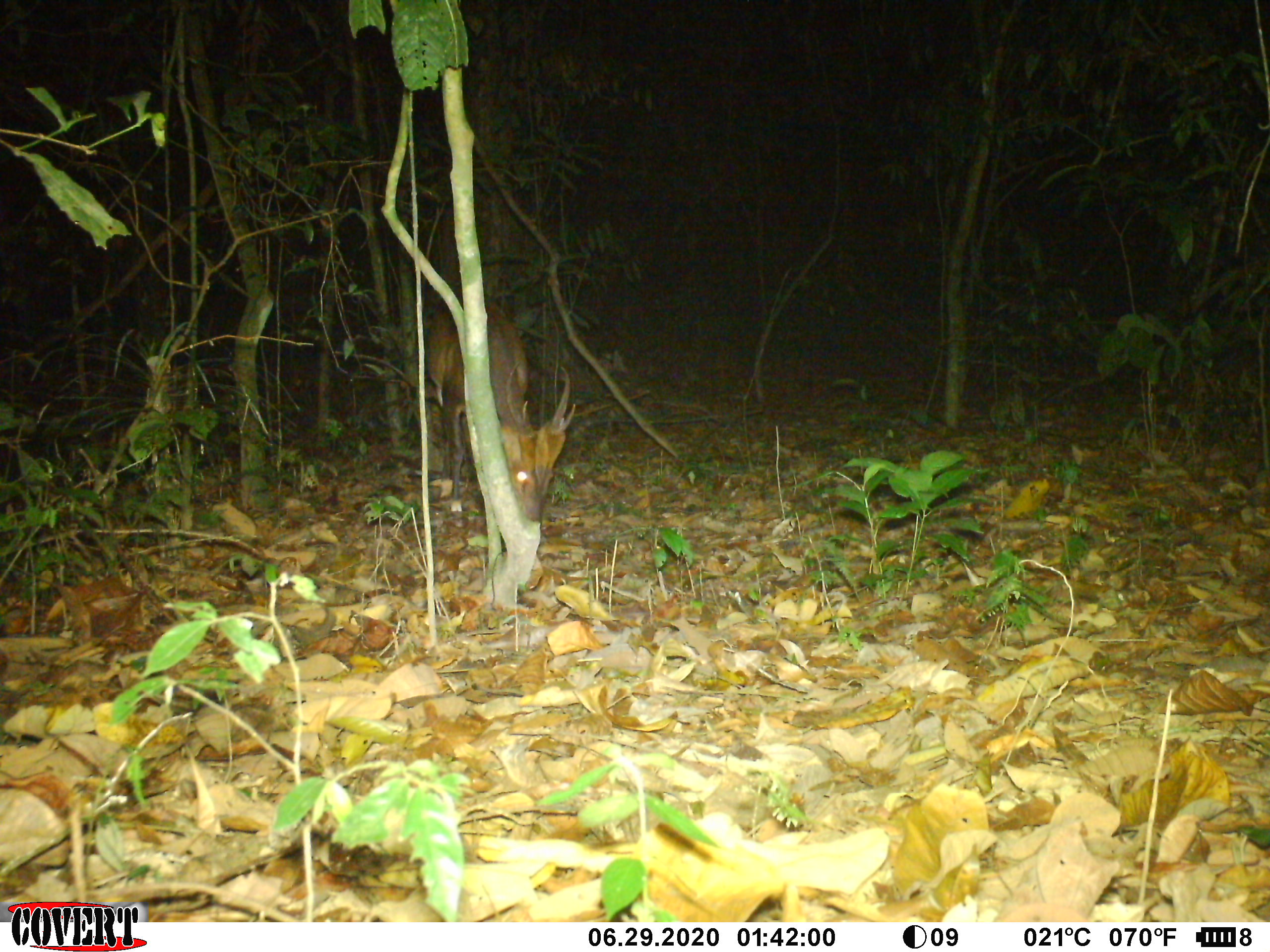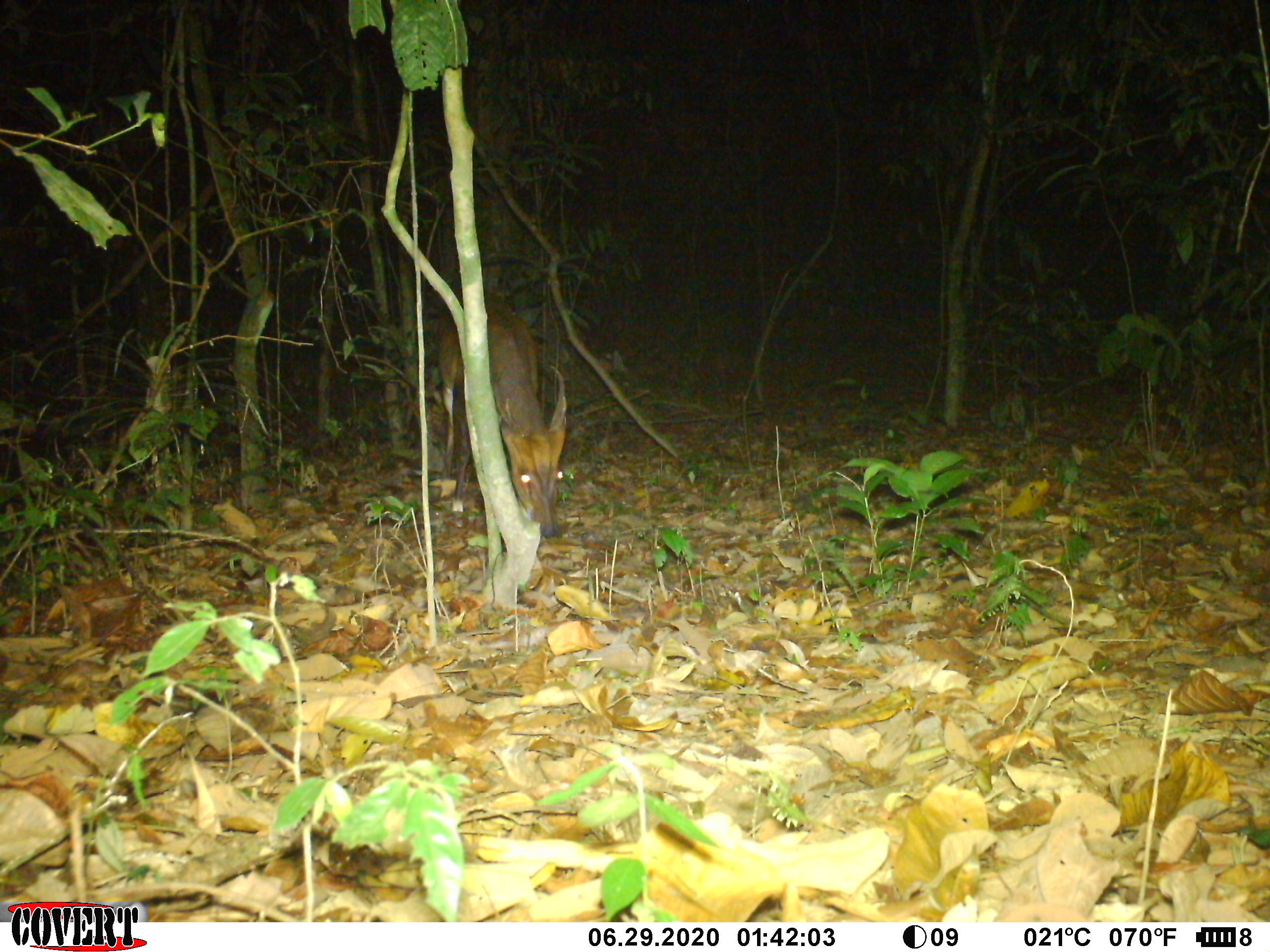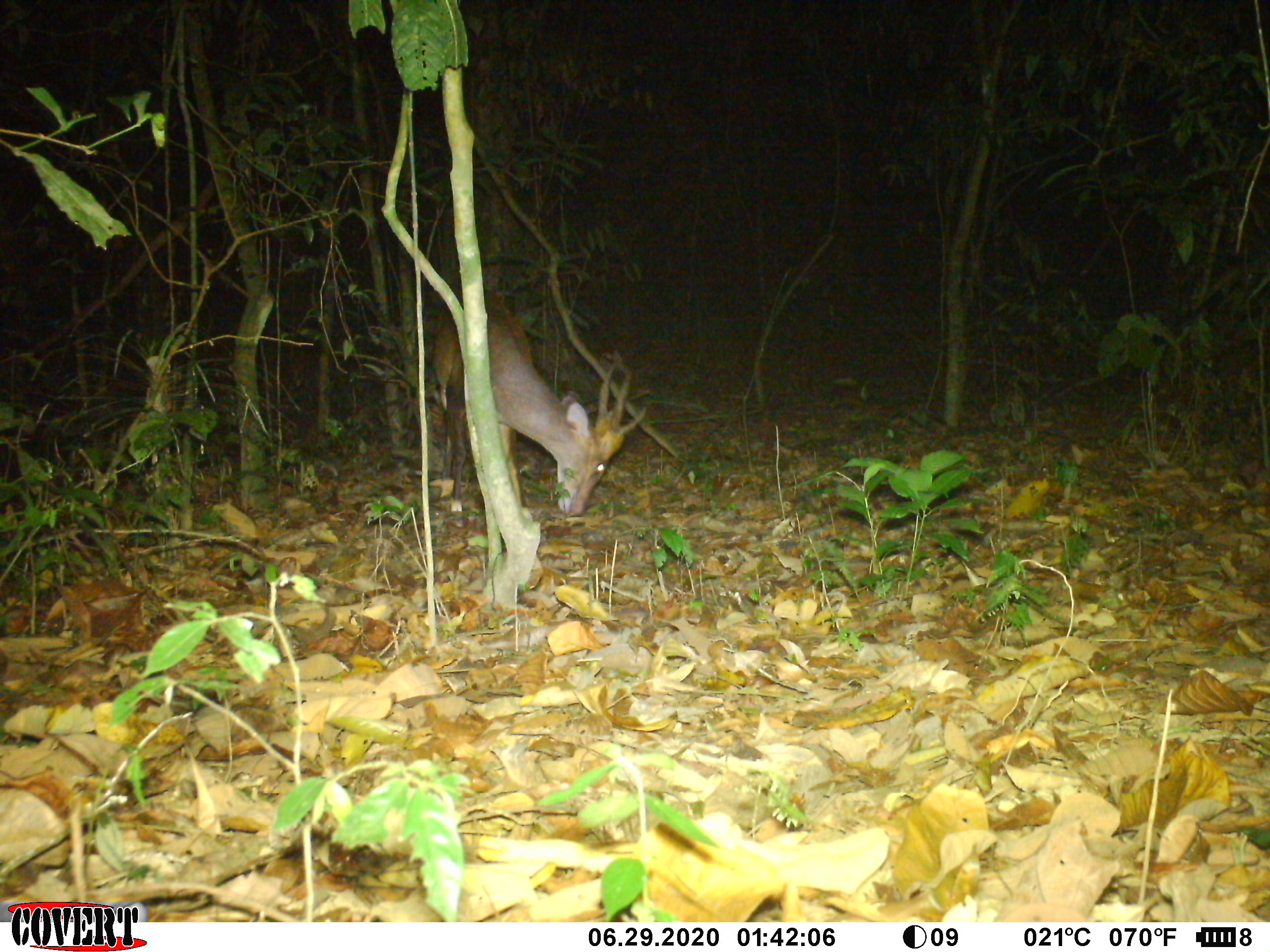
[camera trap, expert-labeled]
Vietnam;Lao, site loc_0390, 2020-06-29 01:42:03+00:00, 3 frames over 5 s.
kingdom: Animalia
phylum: Chordata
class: Mammalia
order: Artiodactyla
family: Cervidae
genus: Muntiacus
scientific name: Muntiacus vuquangensis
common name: large-antlered muntjac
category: large antlered muntjac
Large antlered muntjac (large-antlered muntjac) (Muntiacus vuquangensis). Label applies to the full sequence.